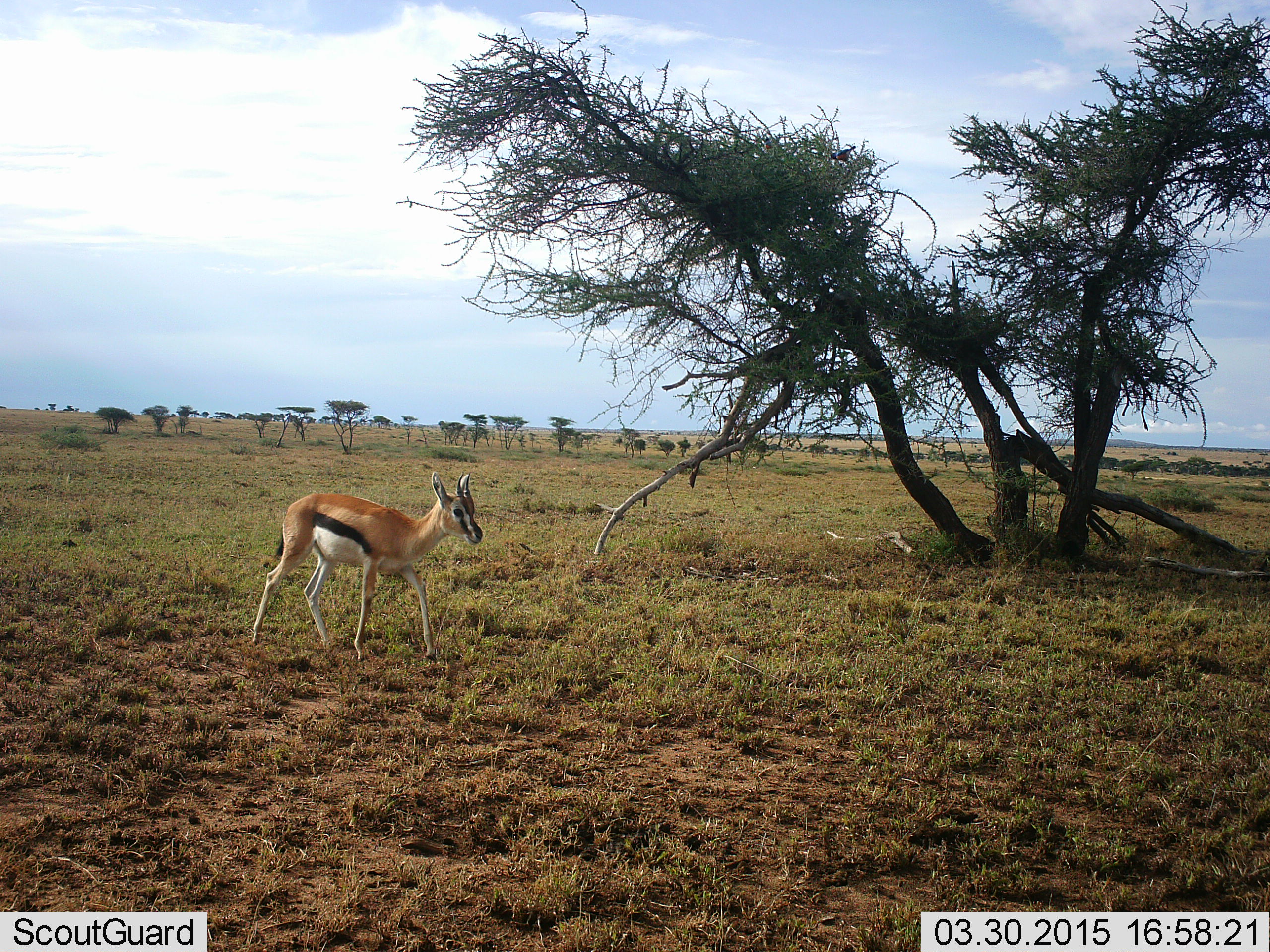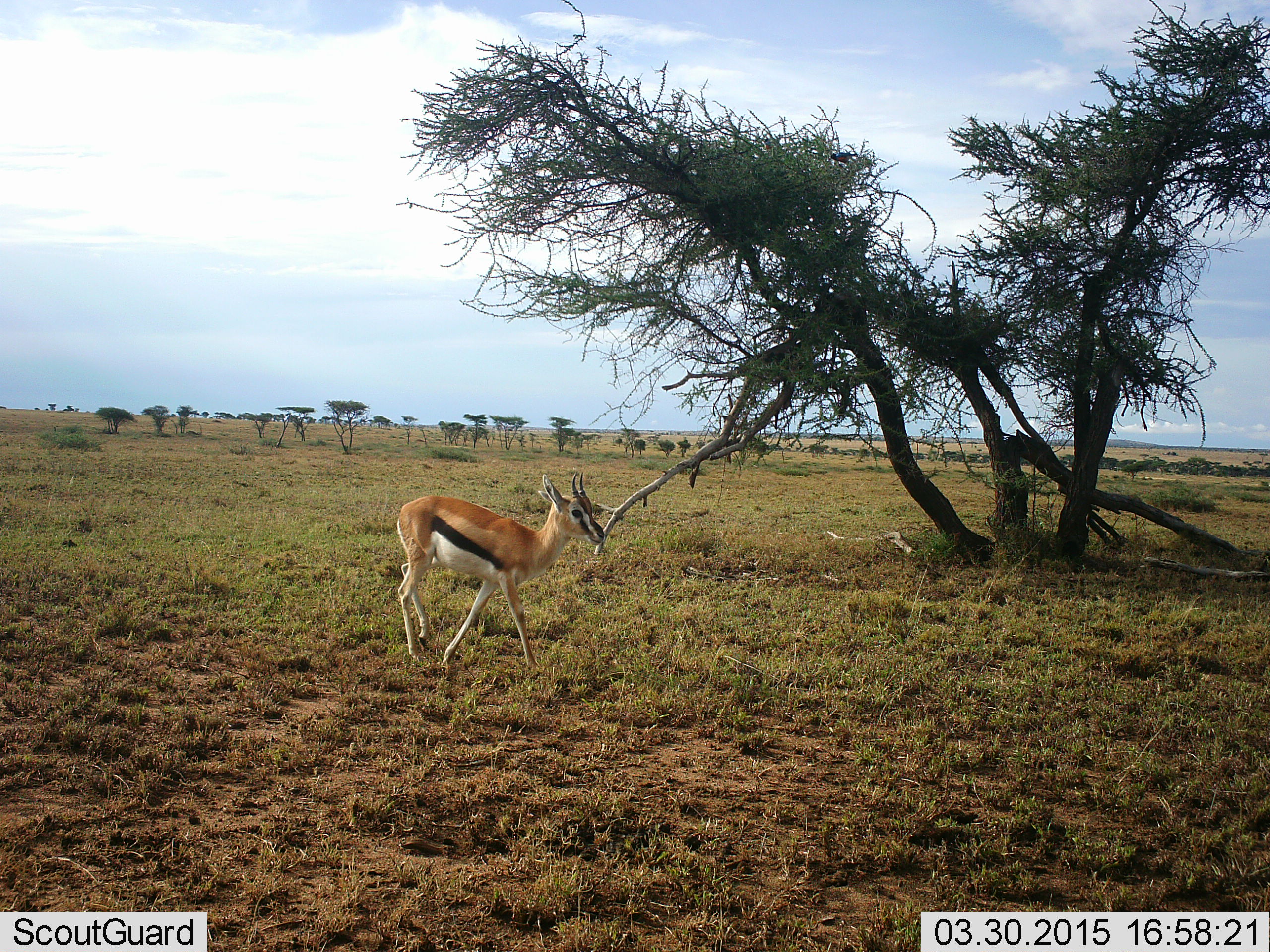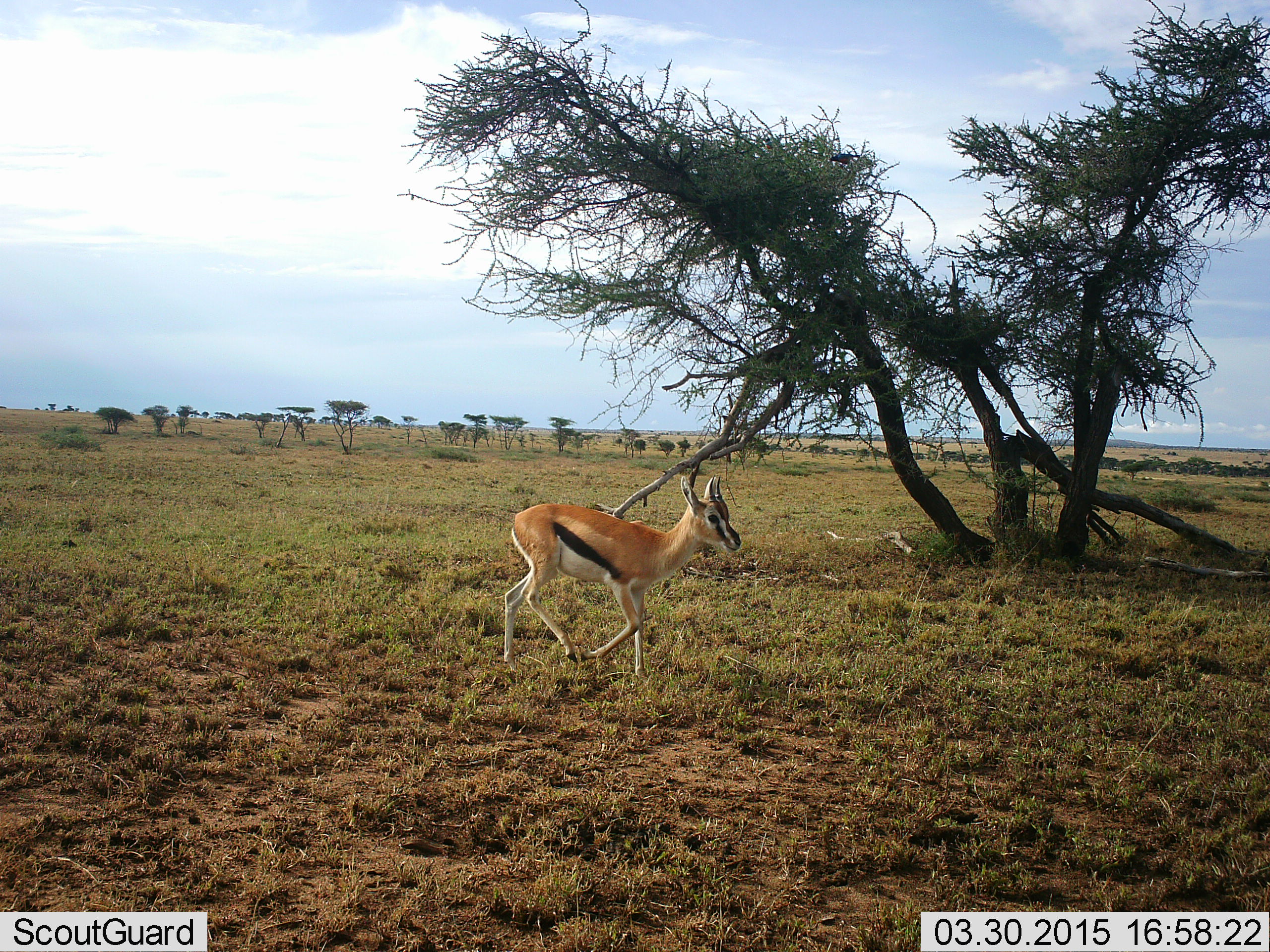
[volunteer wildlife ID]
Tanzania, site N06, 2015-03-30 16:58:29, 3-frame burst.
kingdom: Animalia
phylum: Chordata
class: Mammalia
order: Artiodactyla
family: Bovidae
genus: Eudorcas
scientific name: Eudorcas thomsonii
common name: thomson's gazelle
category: gazellethomsons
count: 1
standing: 20%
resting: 0%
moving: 80%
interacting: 0%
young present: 10%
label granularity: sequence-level